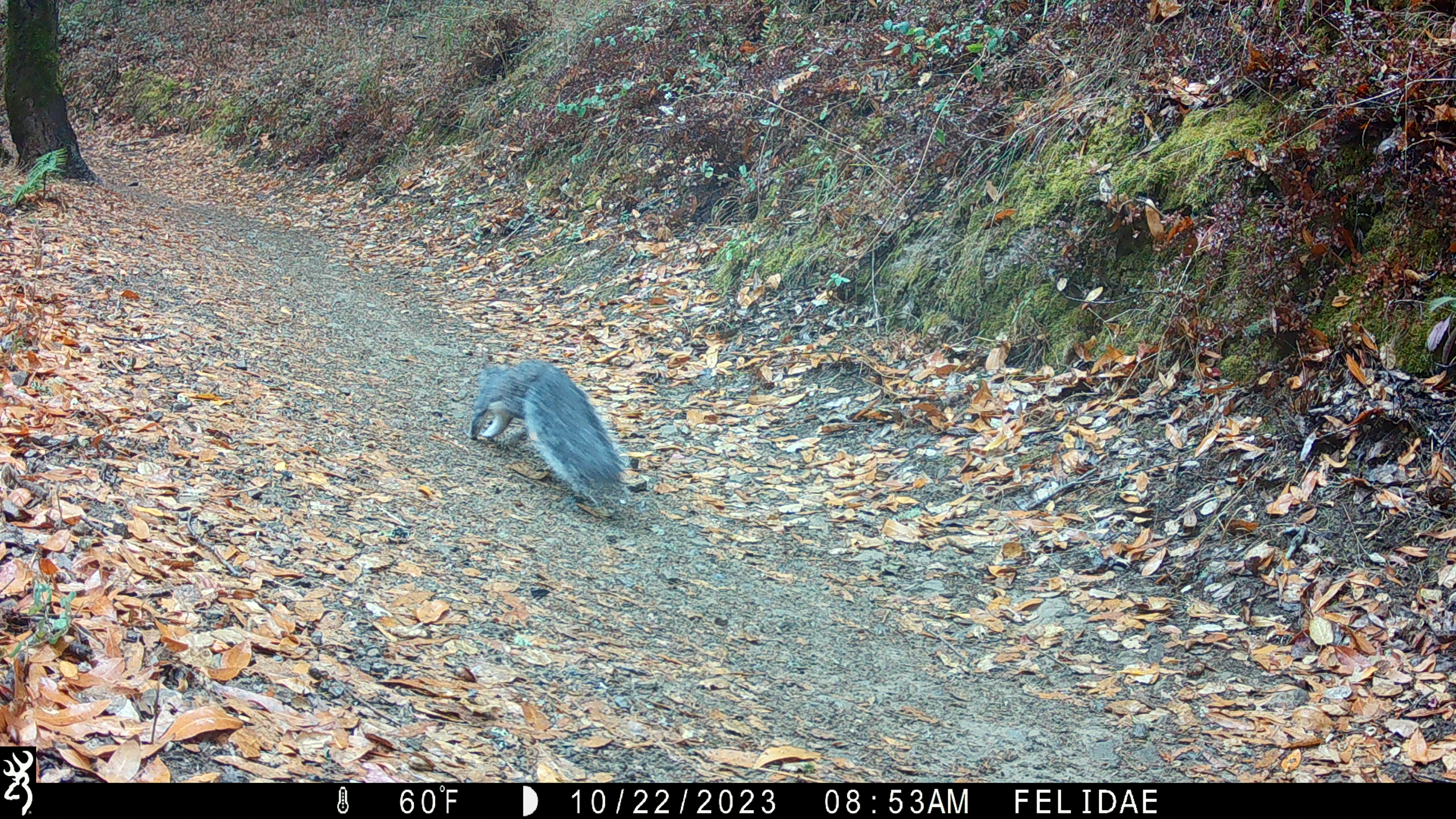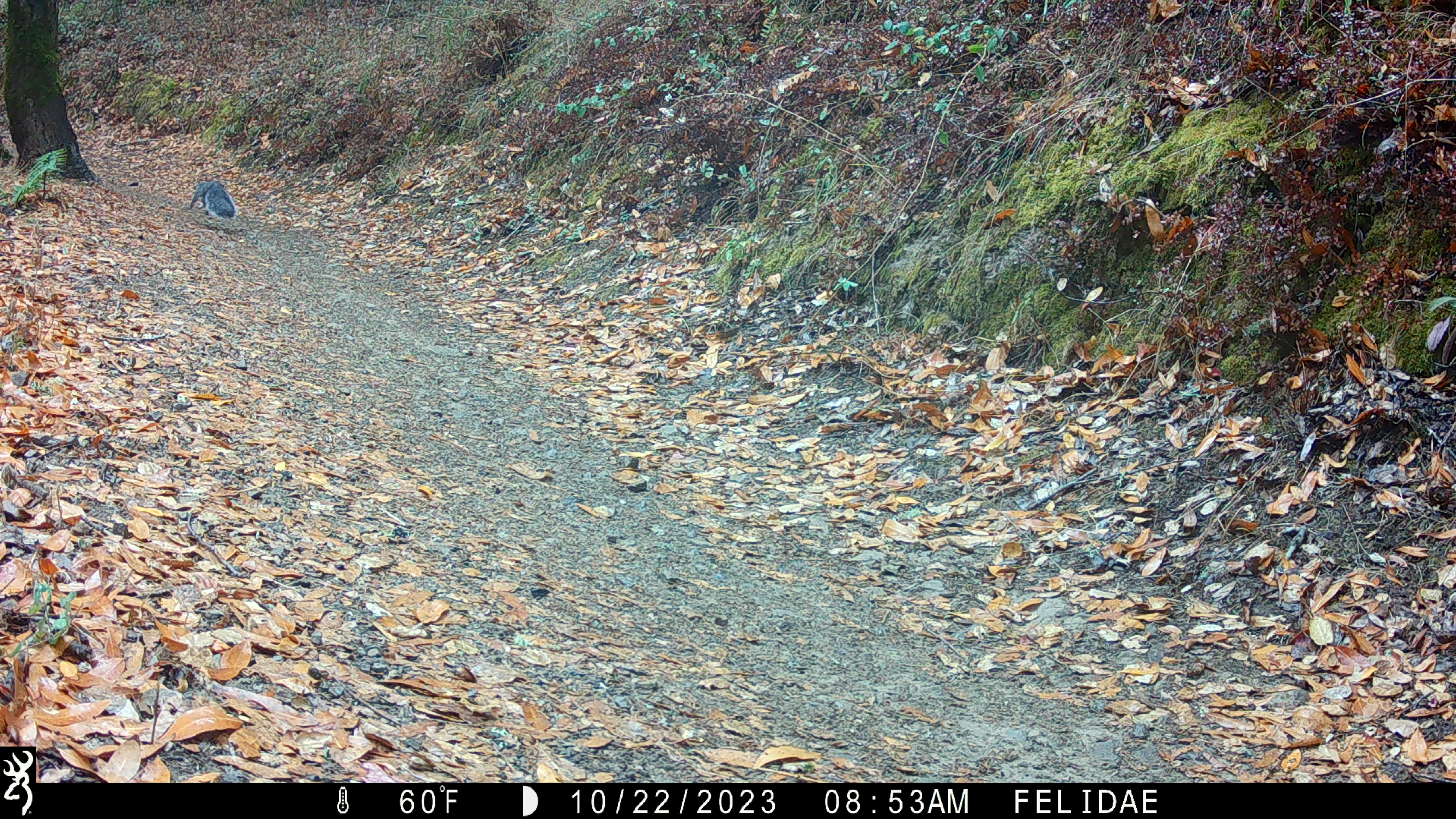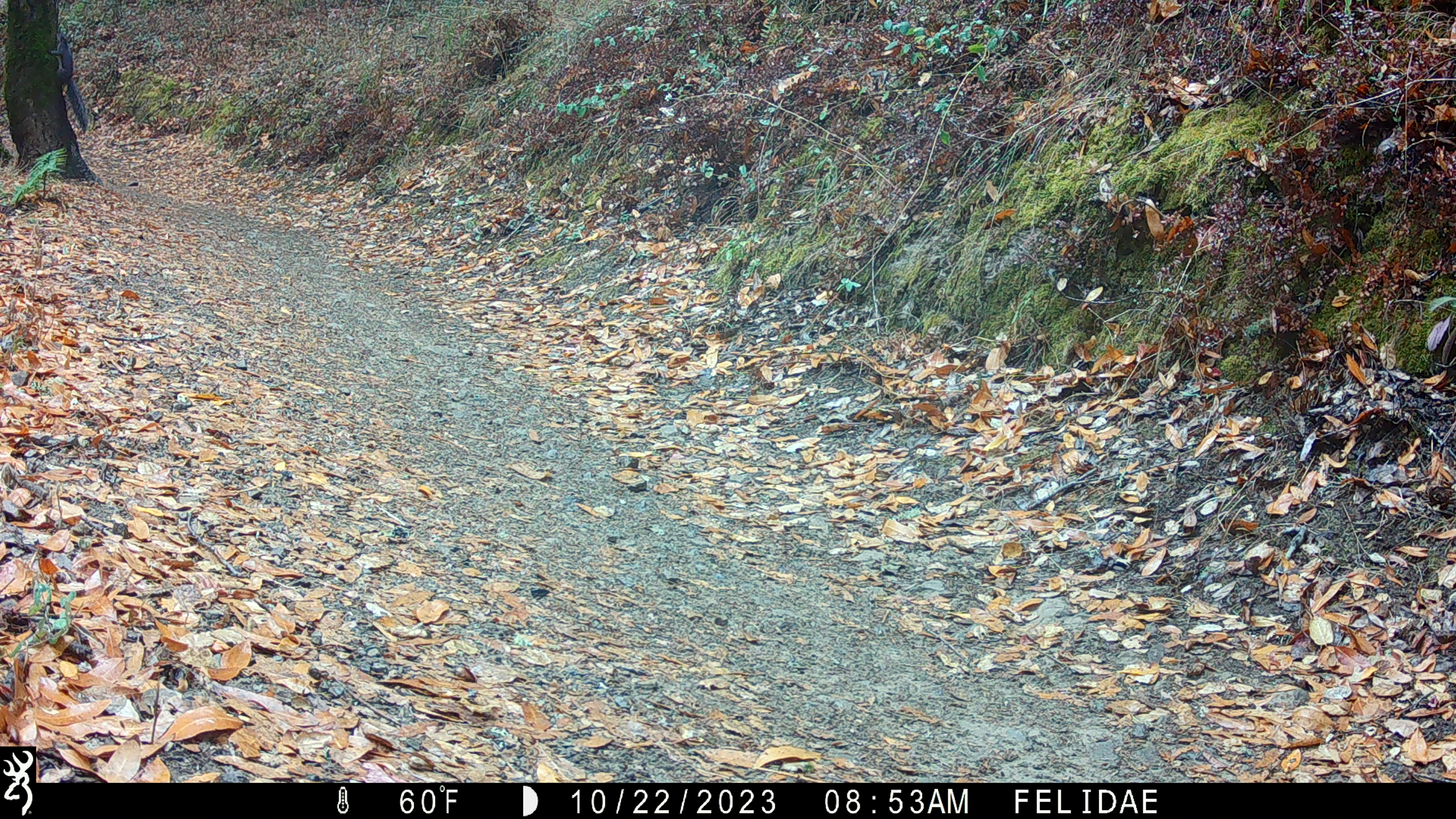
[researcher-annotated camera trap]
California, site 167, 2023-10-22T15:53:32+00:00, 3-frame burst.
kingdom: Animalia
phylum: Chordata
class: Mammalia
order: Rodentia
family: Sciuridae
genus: Sciurus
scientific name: Sciurus griseus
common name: western gray squirrel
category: western grey squirrel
Western grey squirrel (western gray squirrel) (Sciurus griseus).